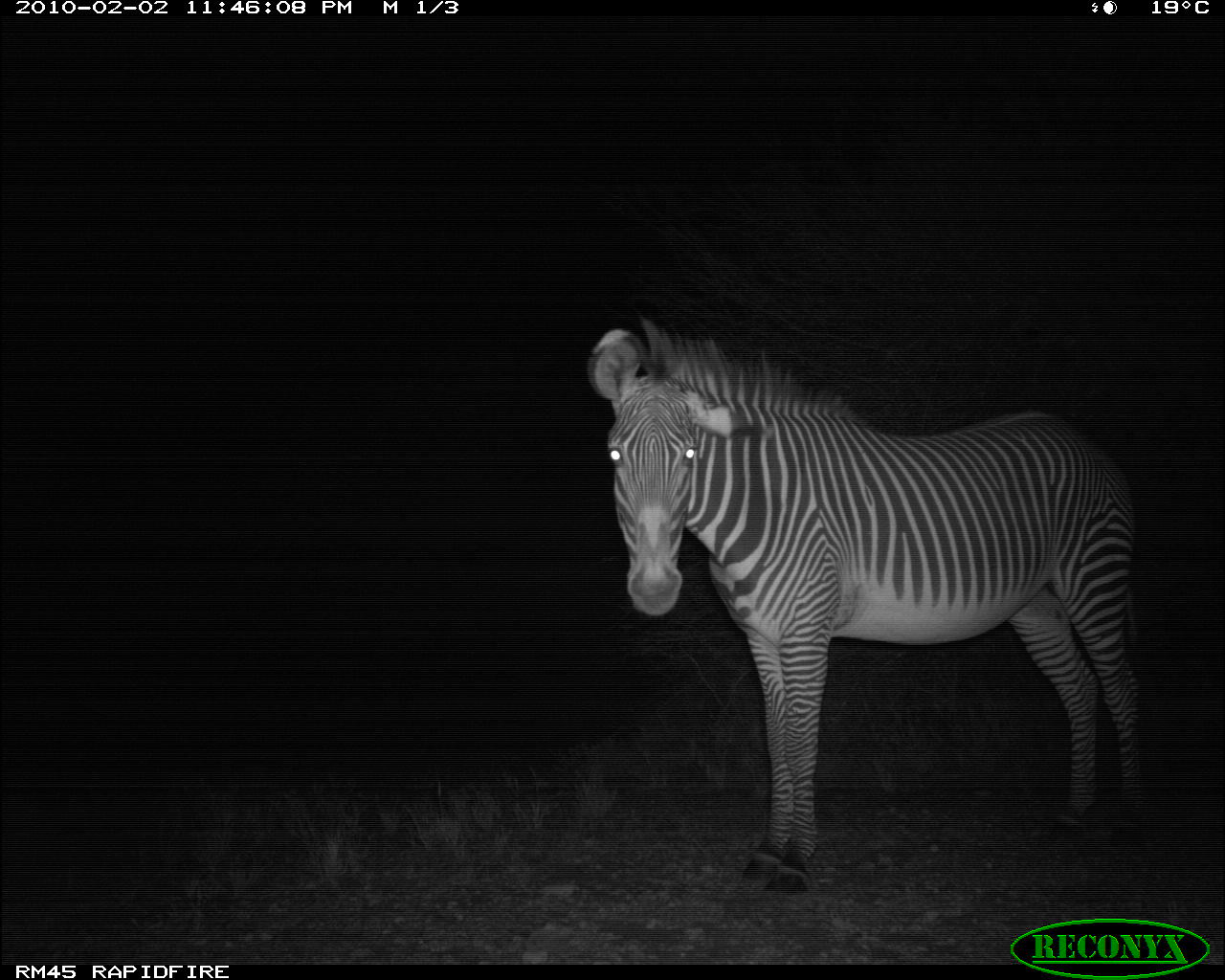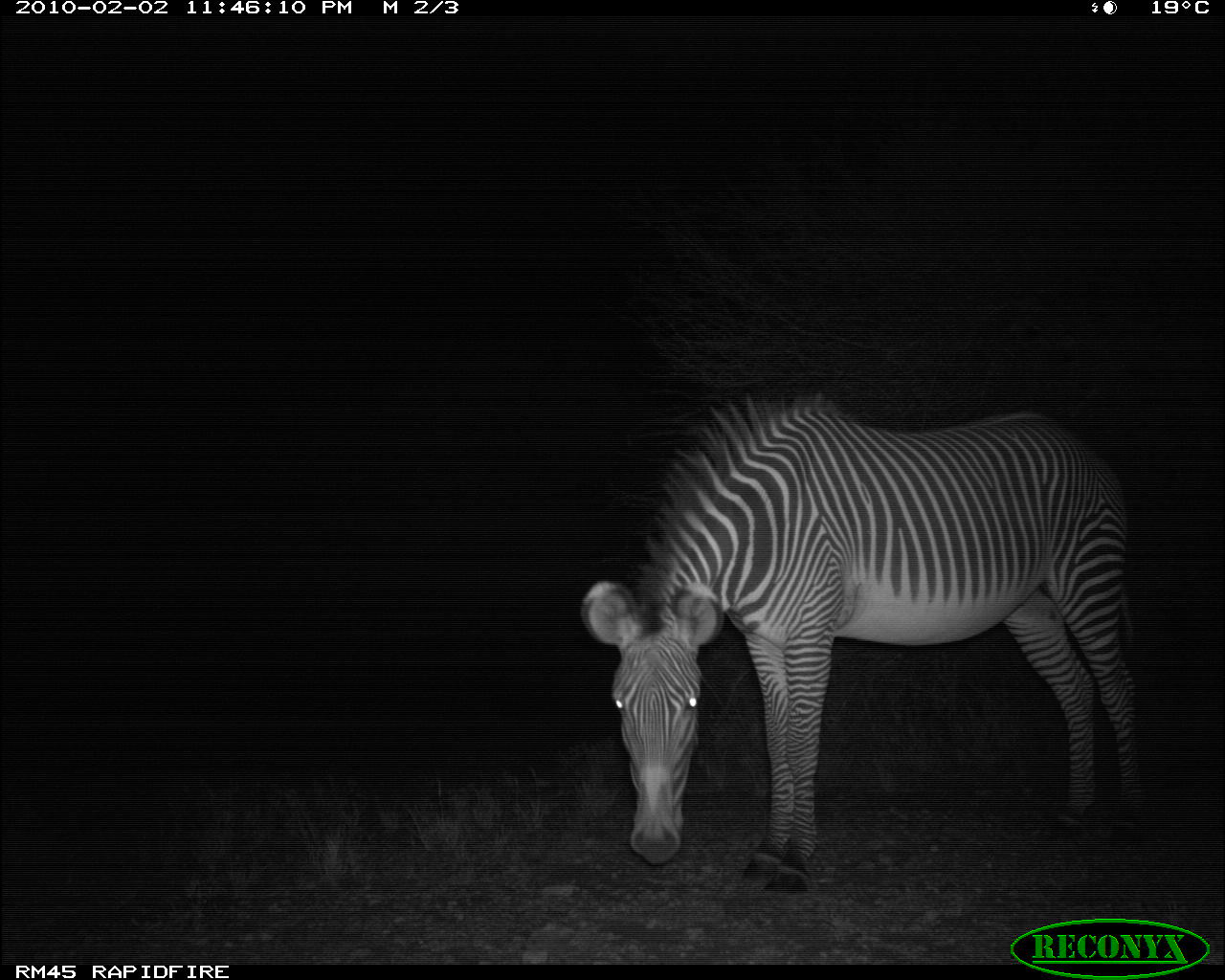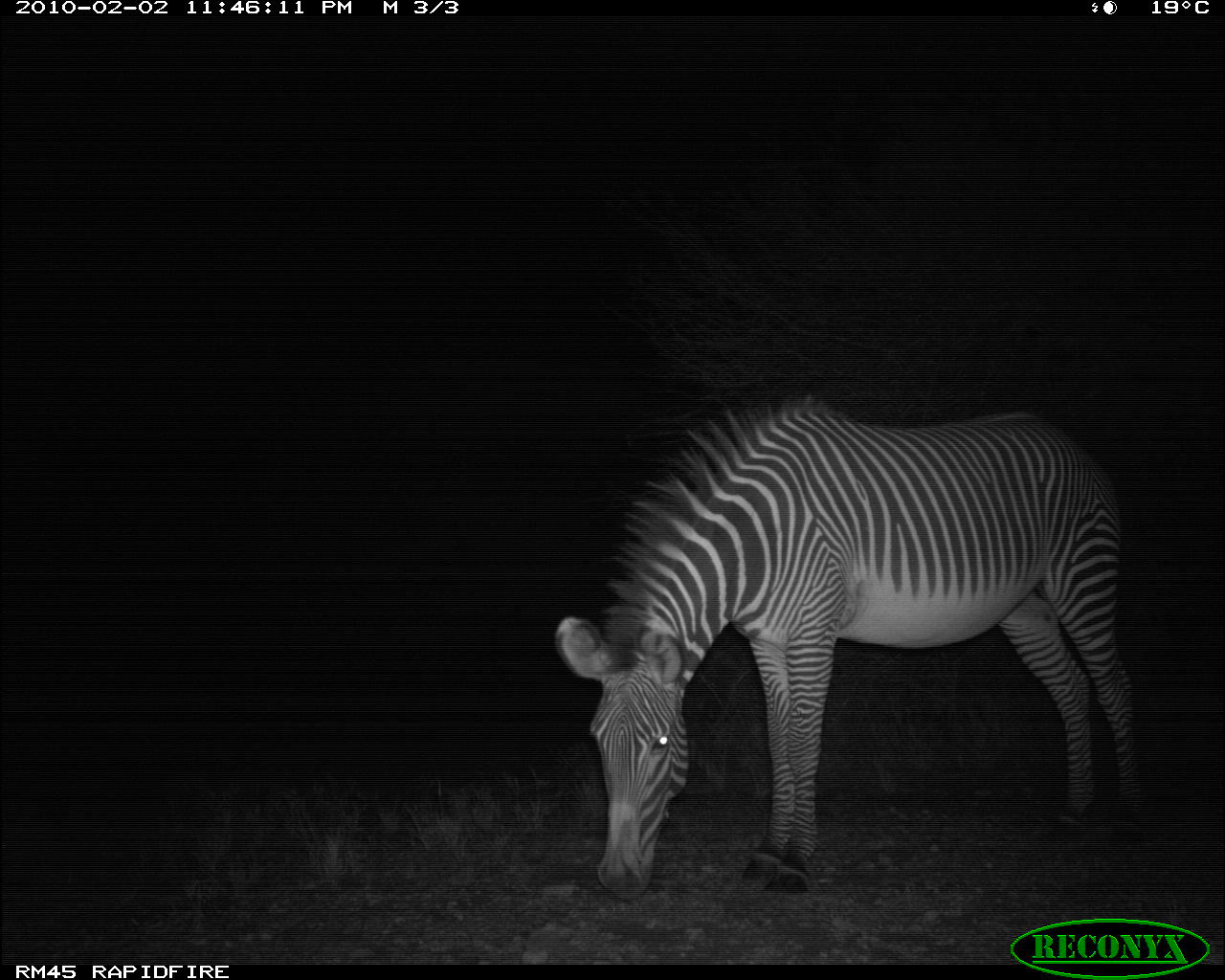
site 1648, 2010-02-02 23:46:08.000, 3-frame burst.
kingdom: Animalia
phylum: Chordata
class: Mammalia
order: Perissodactyla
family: Equidae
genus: Equus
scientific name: Equus grevyi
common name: grévy's zebra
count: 1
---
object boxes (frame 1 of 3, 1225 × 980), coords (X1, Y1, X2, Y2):
equus grevyi: (584, 312, 1155, 896)